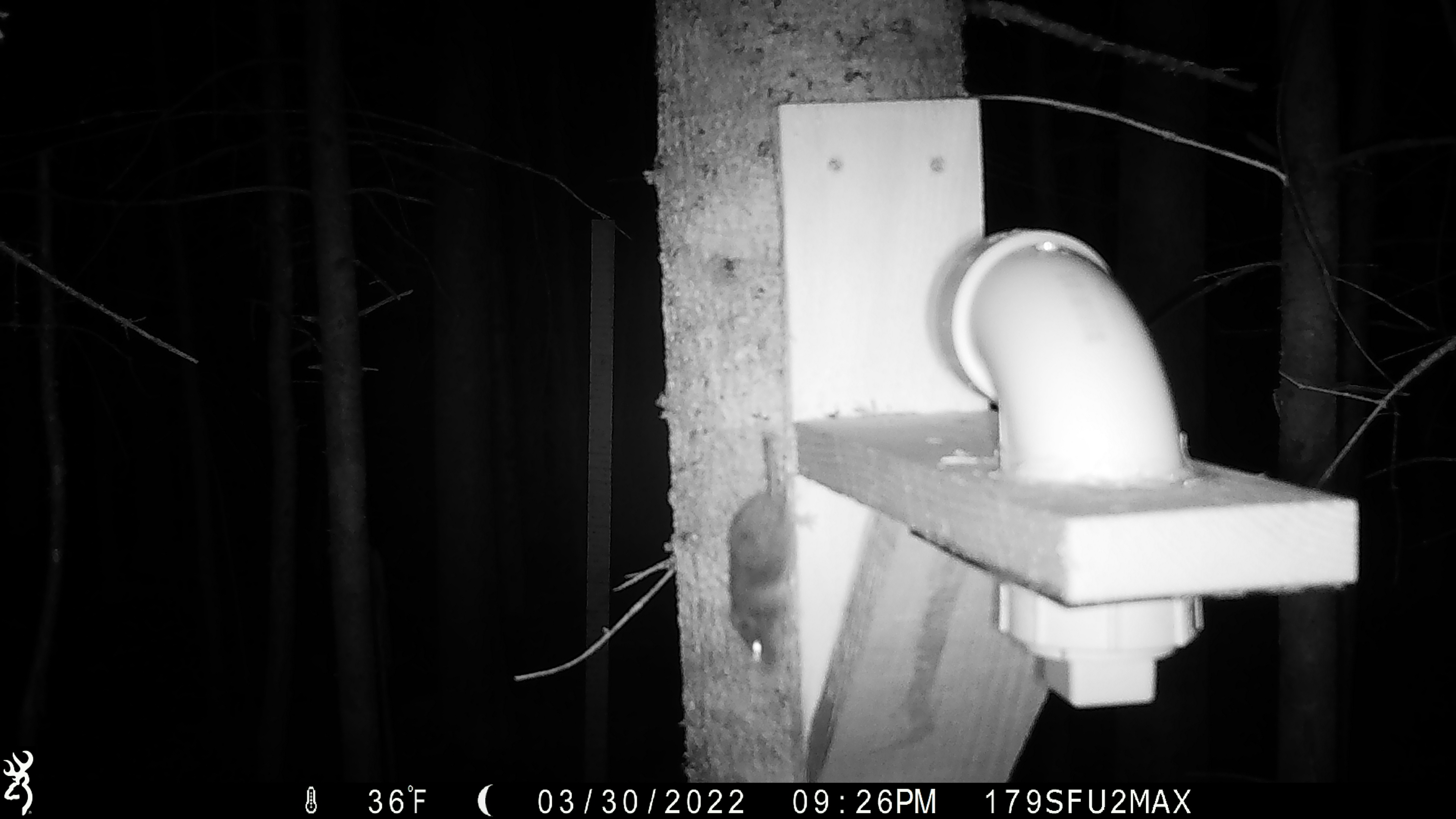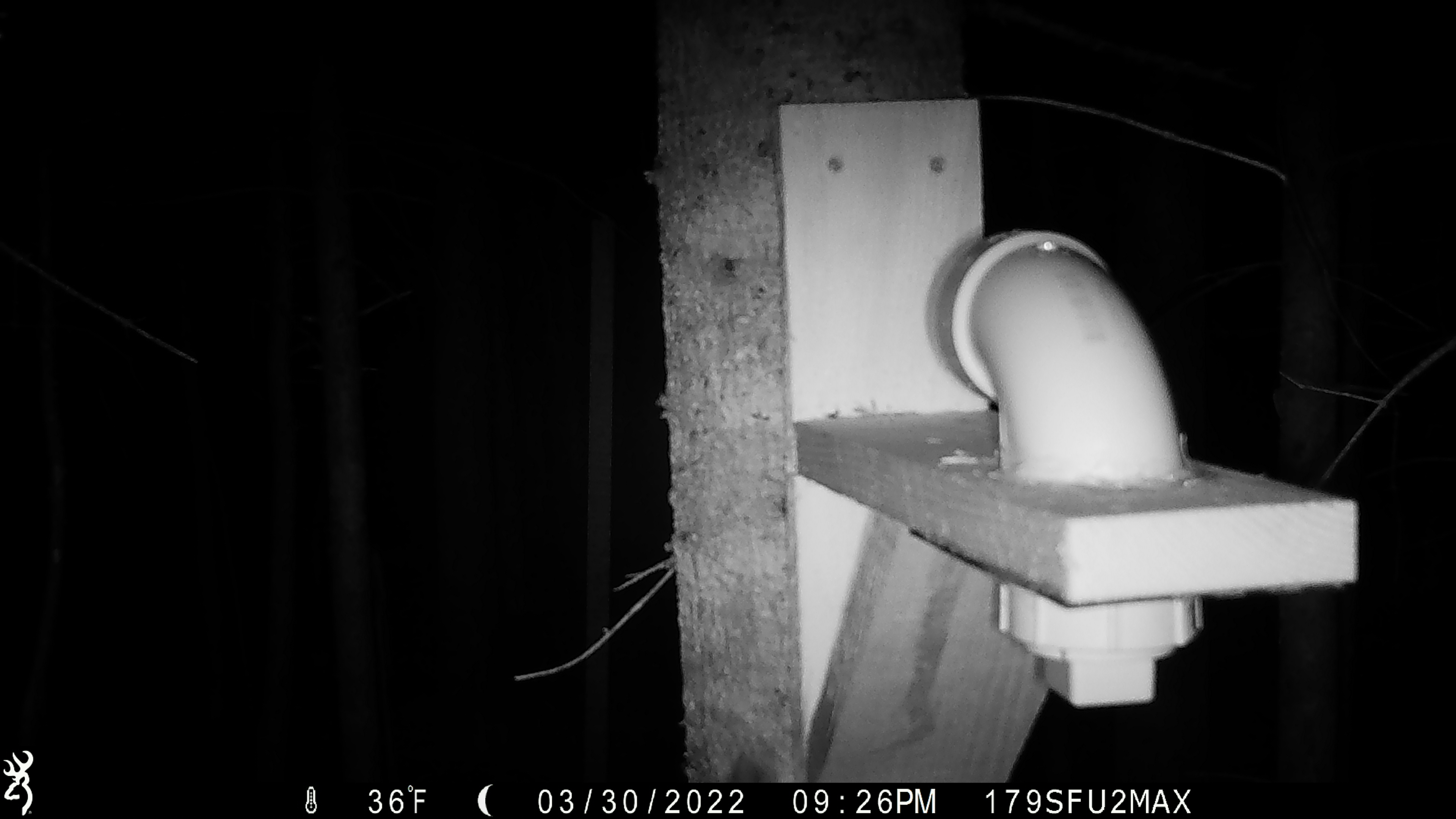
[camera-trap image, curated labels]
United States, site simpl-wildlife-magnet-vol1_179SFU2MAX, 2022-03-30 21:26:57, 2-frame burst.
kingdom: Animalia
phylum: Chordata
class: Mammalia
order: Rodentia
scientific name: Rodentia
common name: mouse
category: mouse sp.